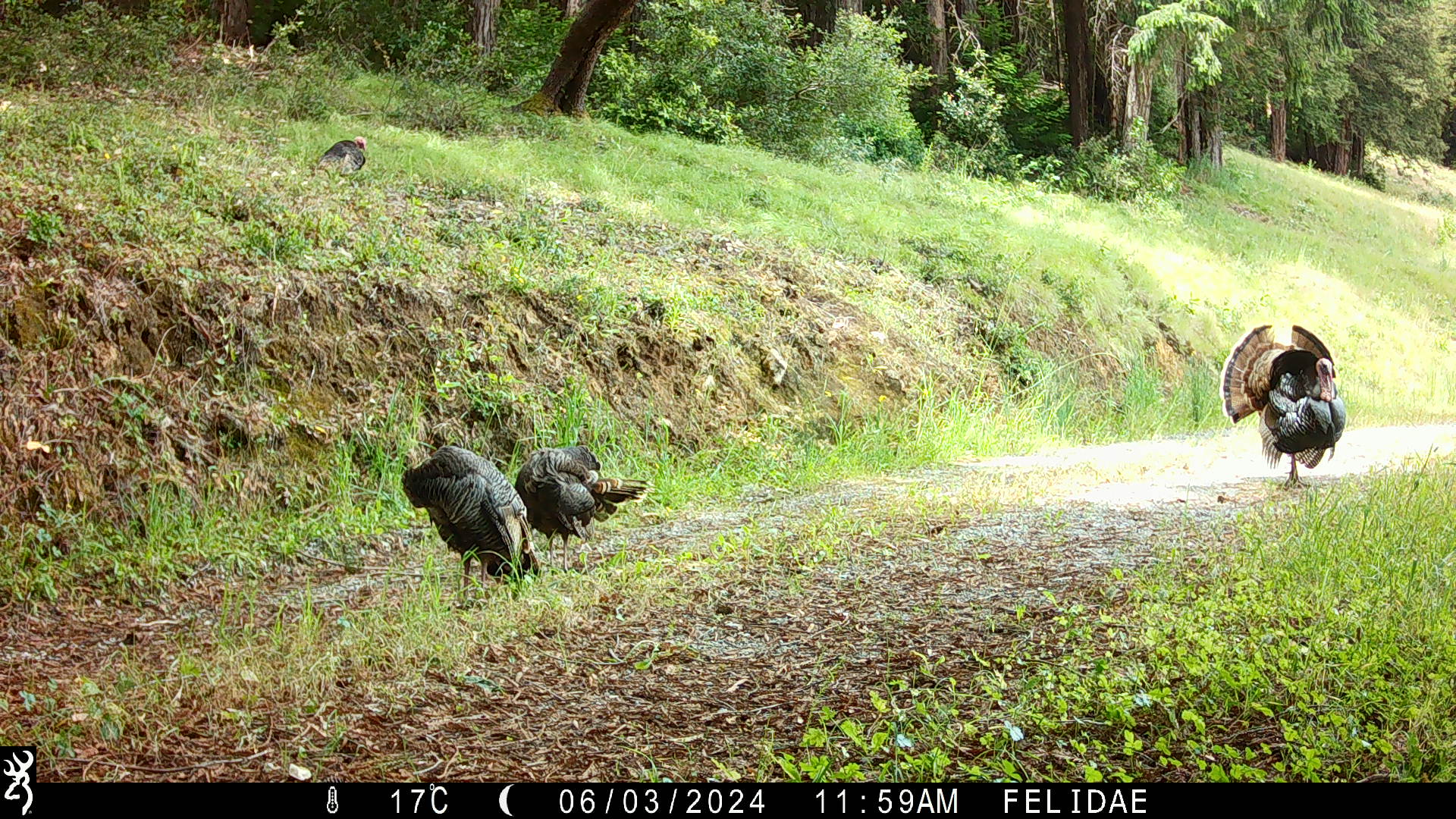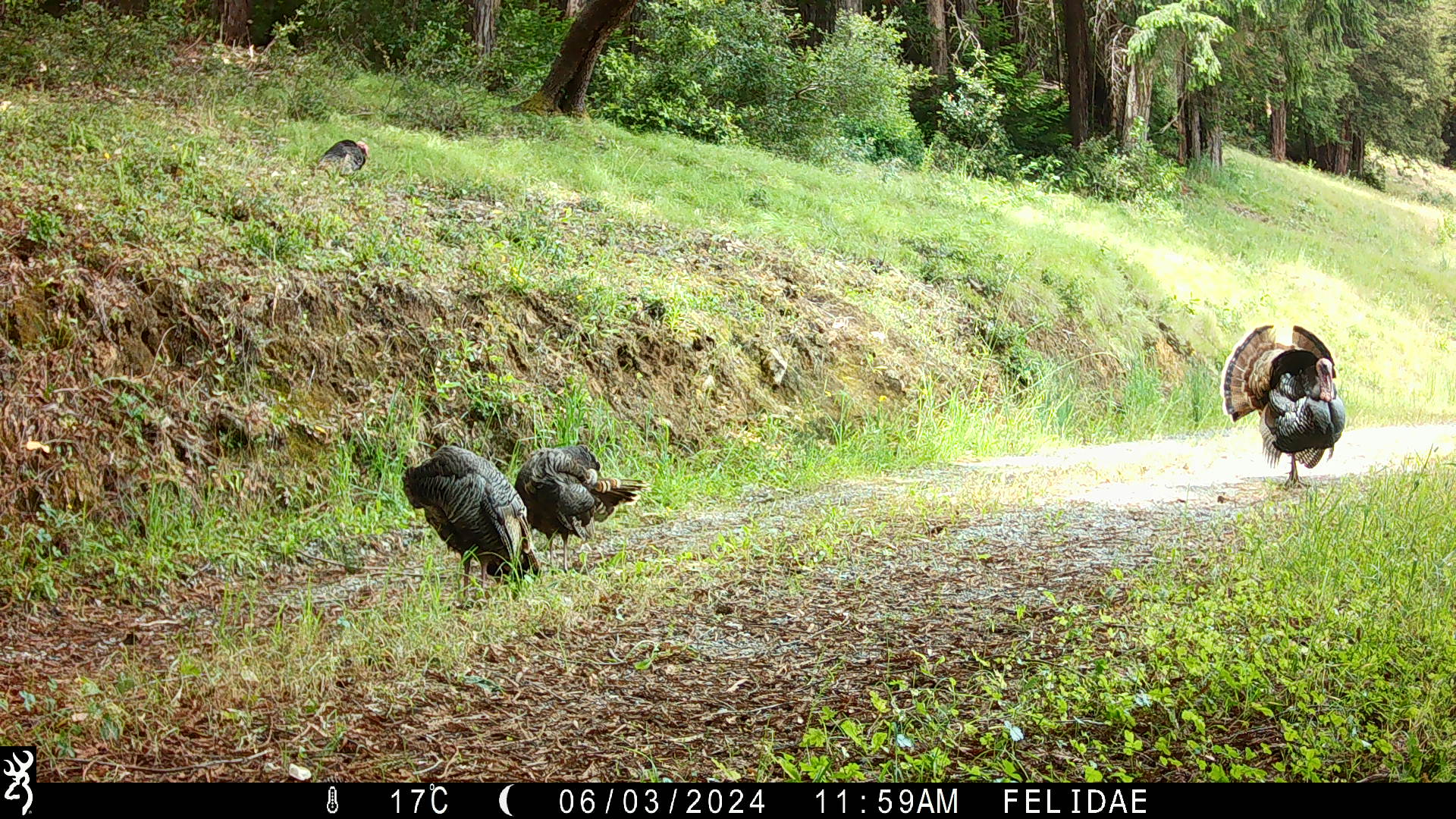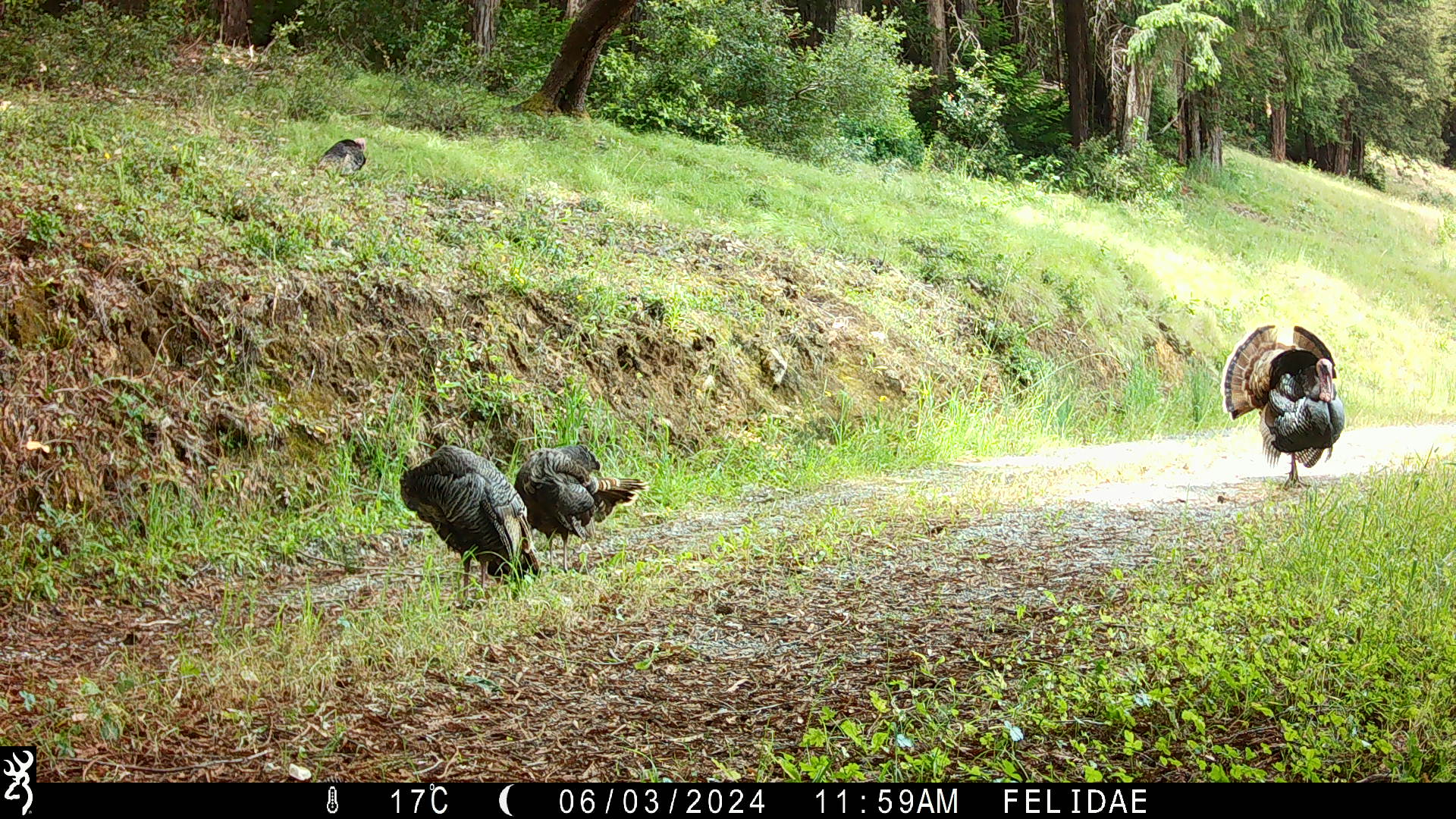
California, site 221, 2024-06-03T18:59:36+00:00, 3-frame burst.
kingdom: Animalia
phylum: Chordata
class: Aves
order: Galliformes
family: Phasianidae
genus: Meleagris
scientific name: Meleagris gallopavo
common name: turkey